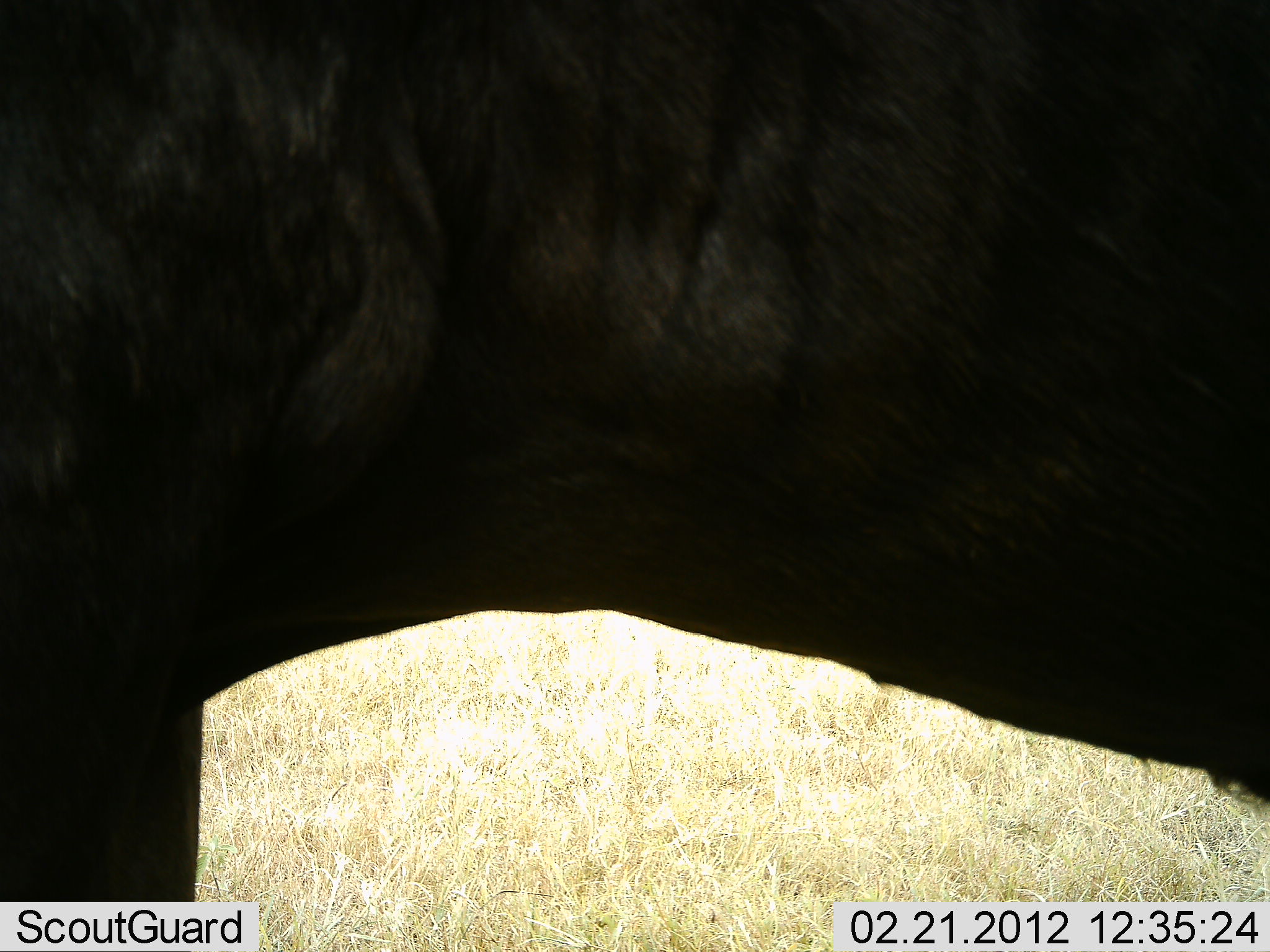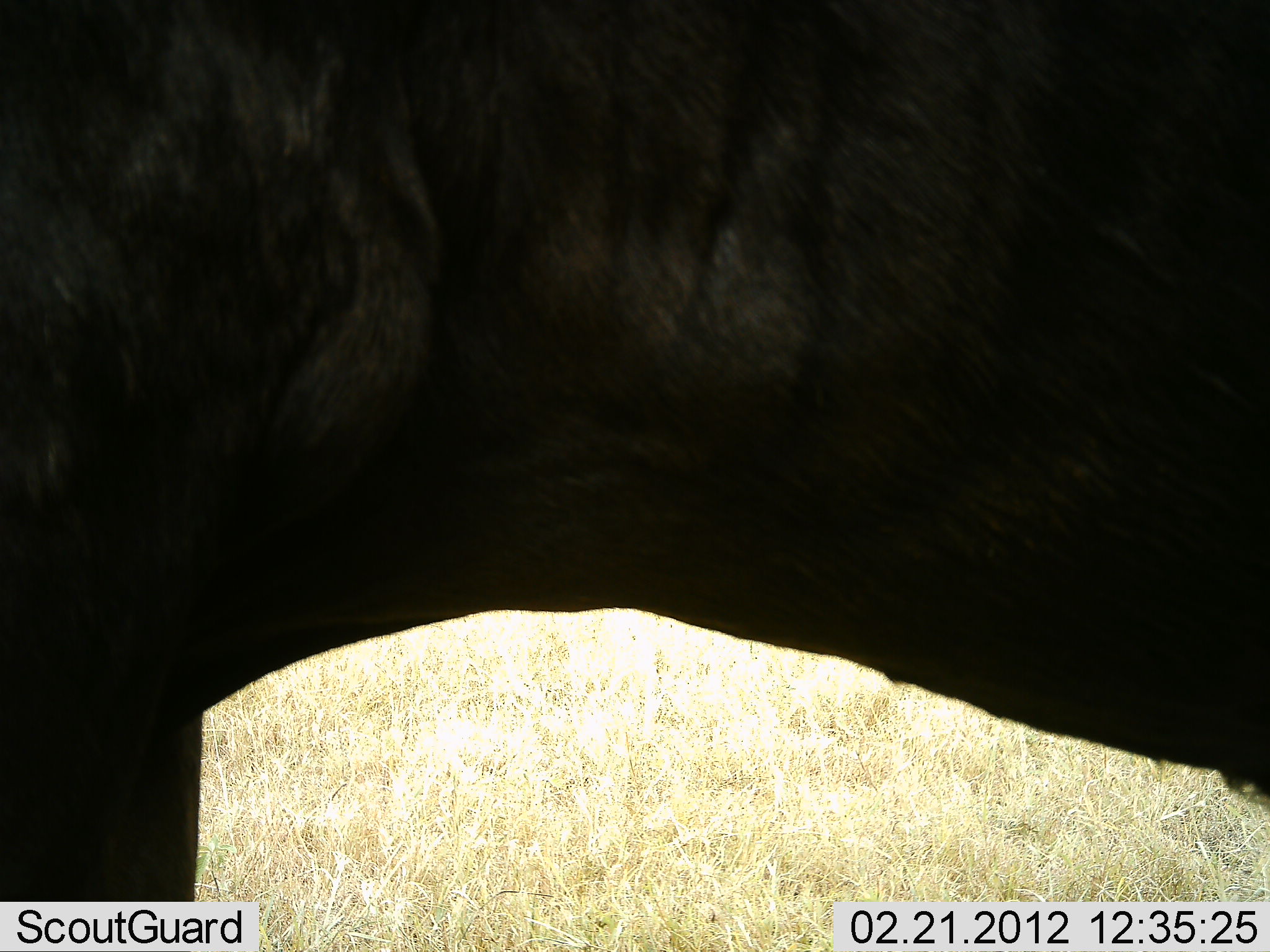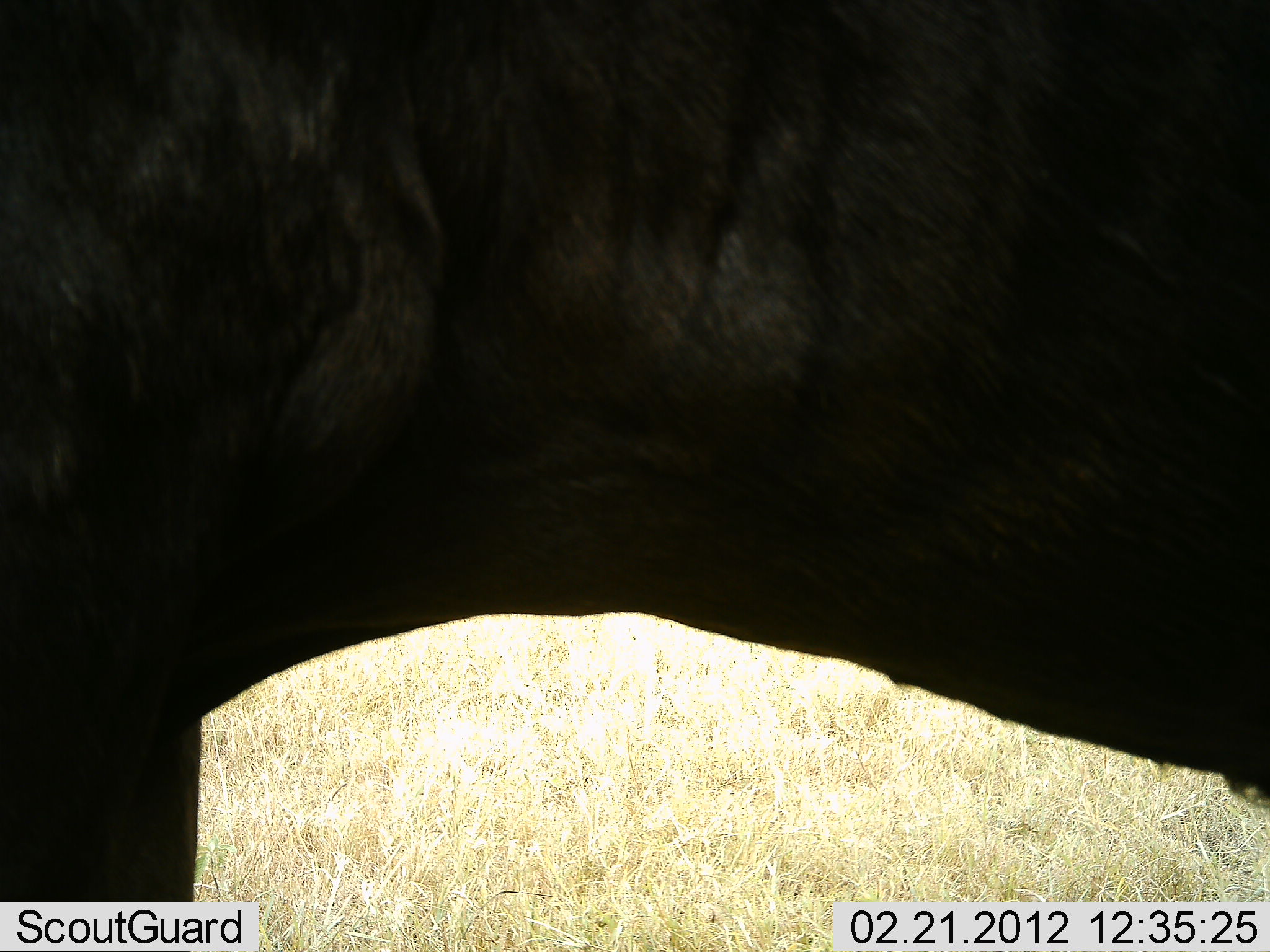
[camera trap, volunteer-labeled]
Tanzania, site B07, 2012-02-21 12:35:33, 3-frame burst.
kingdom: Animalia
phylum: Chordata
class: Mammalia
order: Artiodactyla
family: Bovidae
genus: Connochaetes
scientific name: Connochaetes taurinus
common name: blue wildebeest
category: wildebeest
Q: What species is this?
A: Wildebeest (blue wildebeest) (Connochaetes taurinus).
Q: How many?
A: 1.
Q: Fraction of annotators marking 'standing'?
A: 88%.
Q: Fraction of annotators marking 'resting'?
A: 0%.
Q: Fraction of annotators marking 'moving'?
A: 12%.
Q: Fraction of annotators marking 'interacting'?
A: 0%.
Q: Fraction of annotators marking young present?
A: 0%.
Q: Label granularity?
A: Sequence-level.